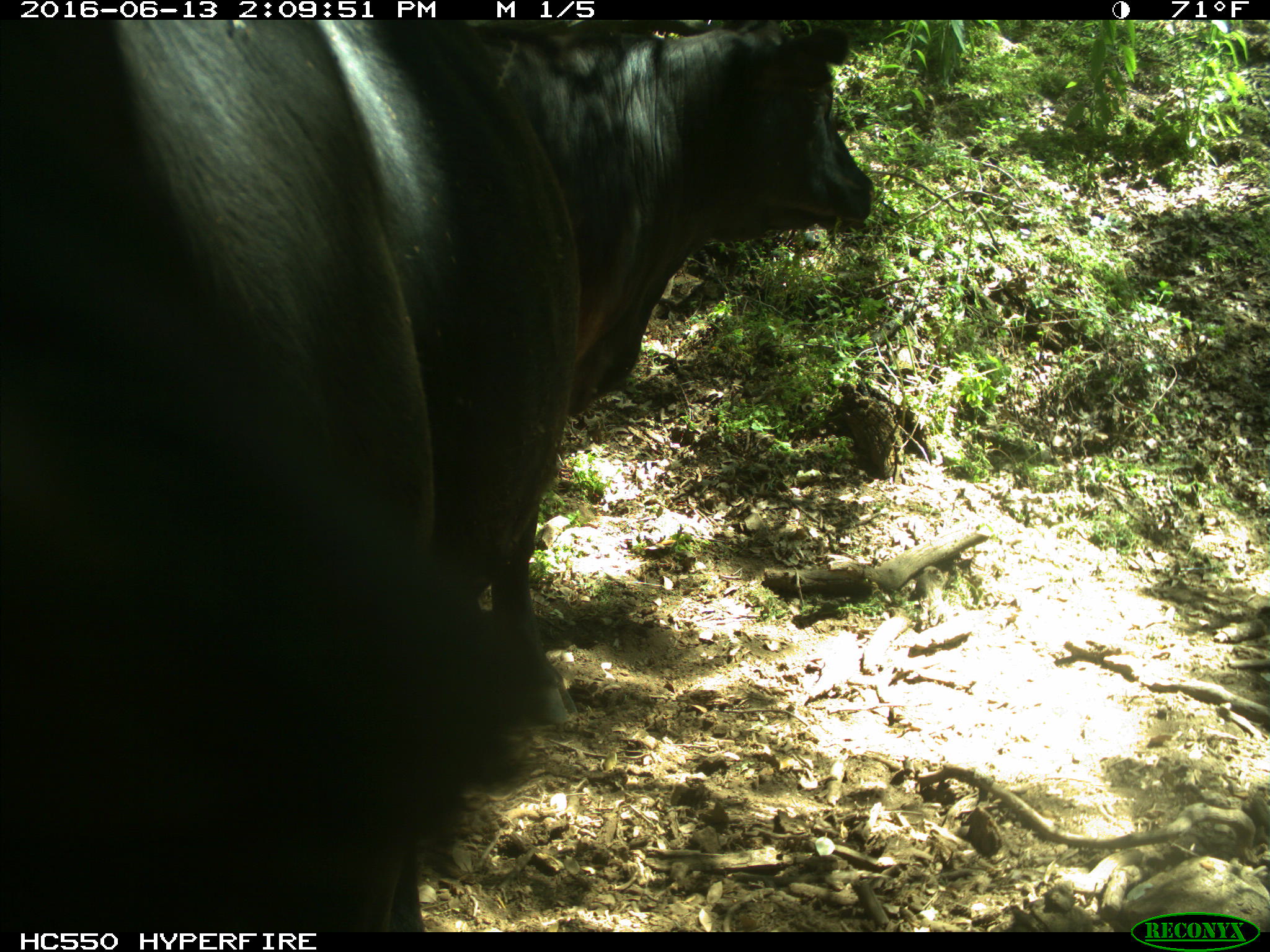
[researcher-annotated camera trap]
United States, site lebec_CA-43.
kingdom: Animalia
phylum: Chordata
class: Mammalia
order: Artiodactyla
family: Bovidae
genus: Bos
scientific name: Bos taurus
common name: domestic cow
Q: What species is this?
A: Bos taurus (domestic cow).